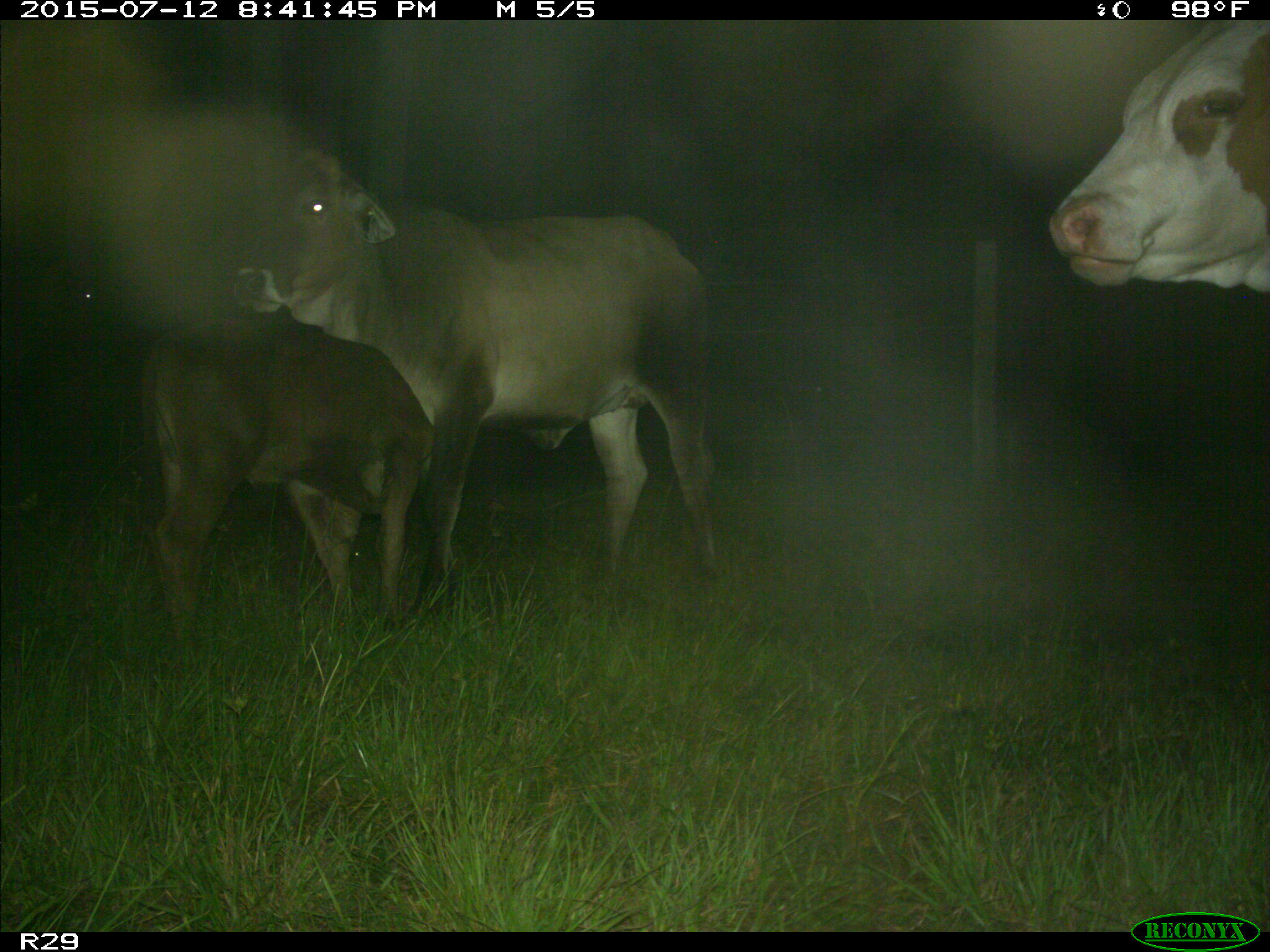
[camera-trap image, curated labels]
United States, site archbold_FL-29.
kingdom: Animalia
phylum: Chordata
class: Mammalia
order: Artiodactyla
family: Bovidae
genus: Bos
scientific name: Bos taurus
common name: domestic cow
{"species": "Bos taurus (domestic cow)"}